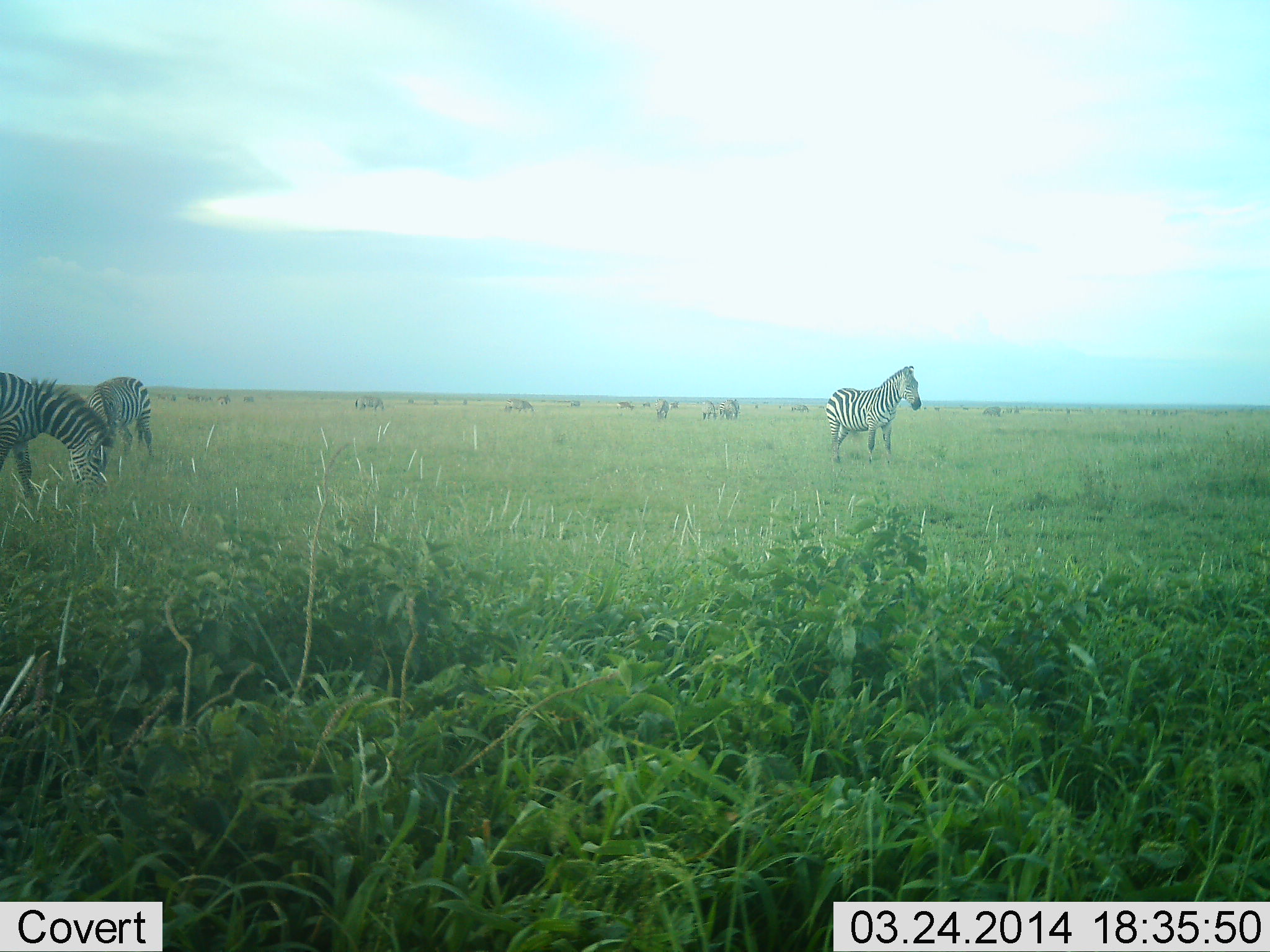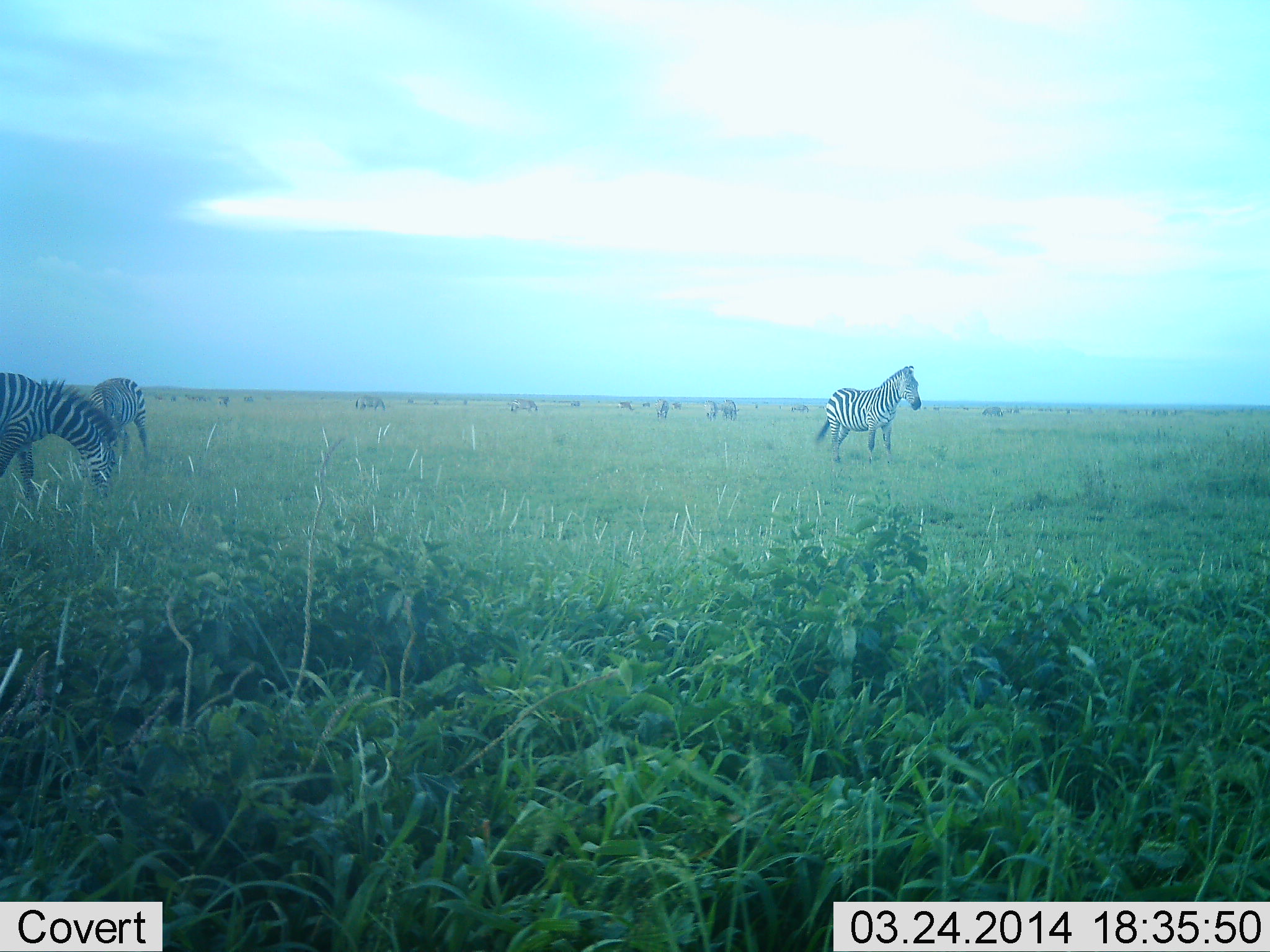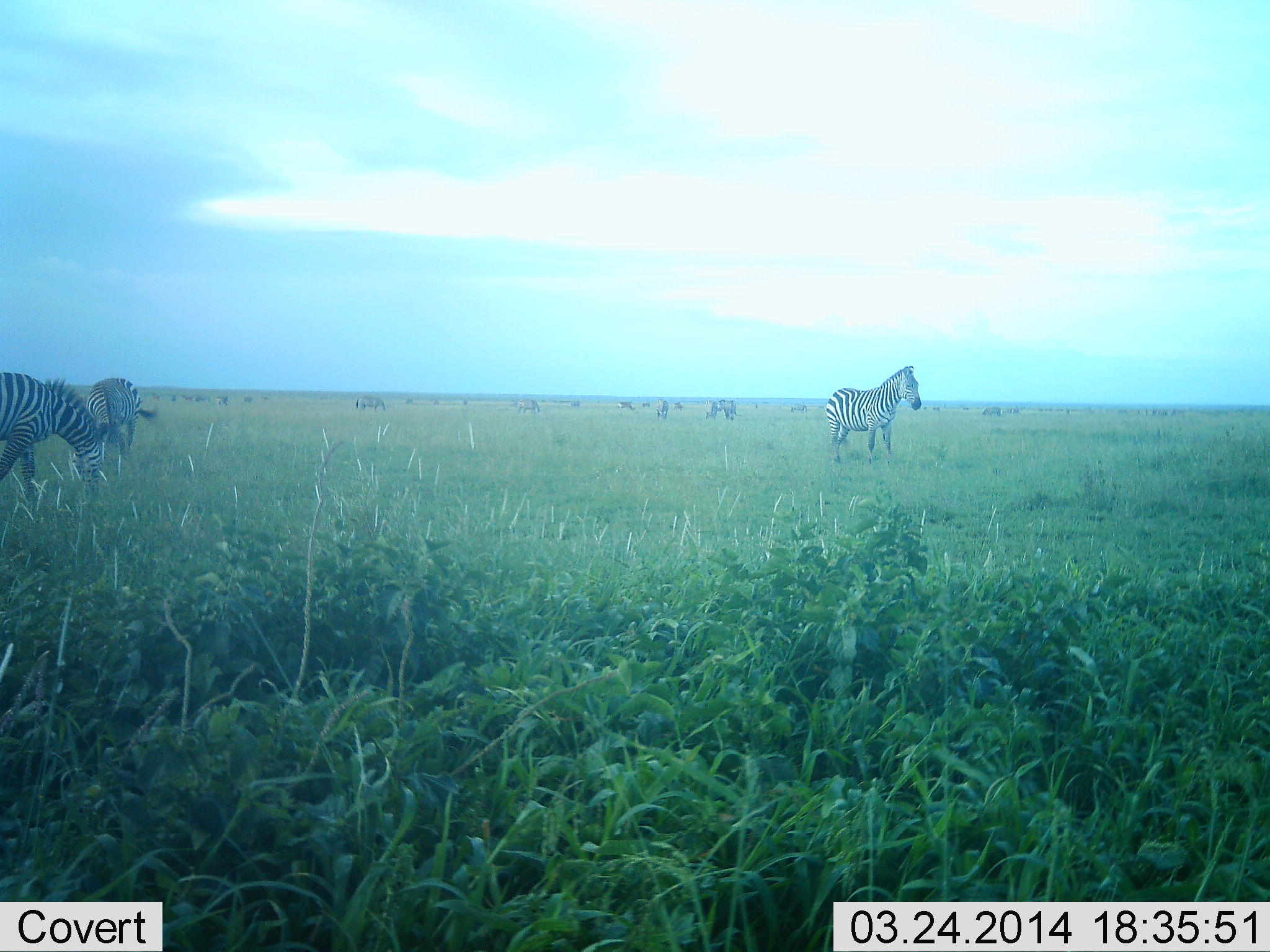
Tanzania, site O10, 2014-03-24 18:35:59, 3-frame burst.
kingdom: Animalia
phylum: Chordata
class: Mammalia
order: Perissodactyla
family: Equidae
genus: Equus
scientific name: Equus quagga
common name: plains zebra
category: zebra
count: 11-50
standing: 83%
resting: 8%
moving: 8%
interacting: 8%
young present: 0%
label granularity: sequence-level